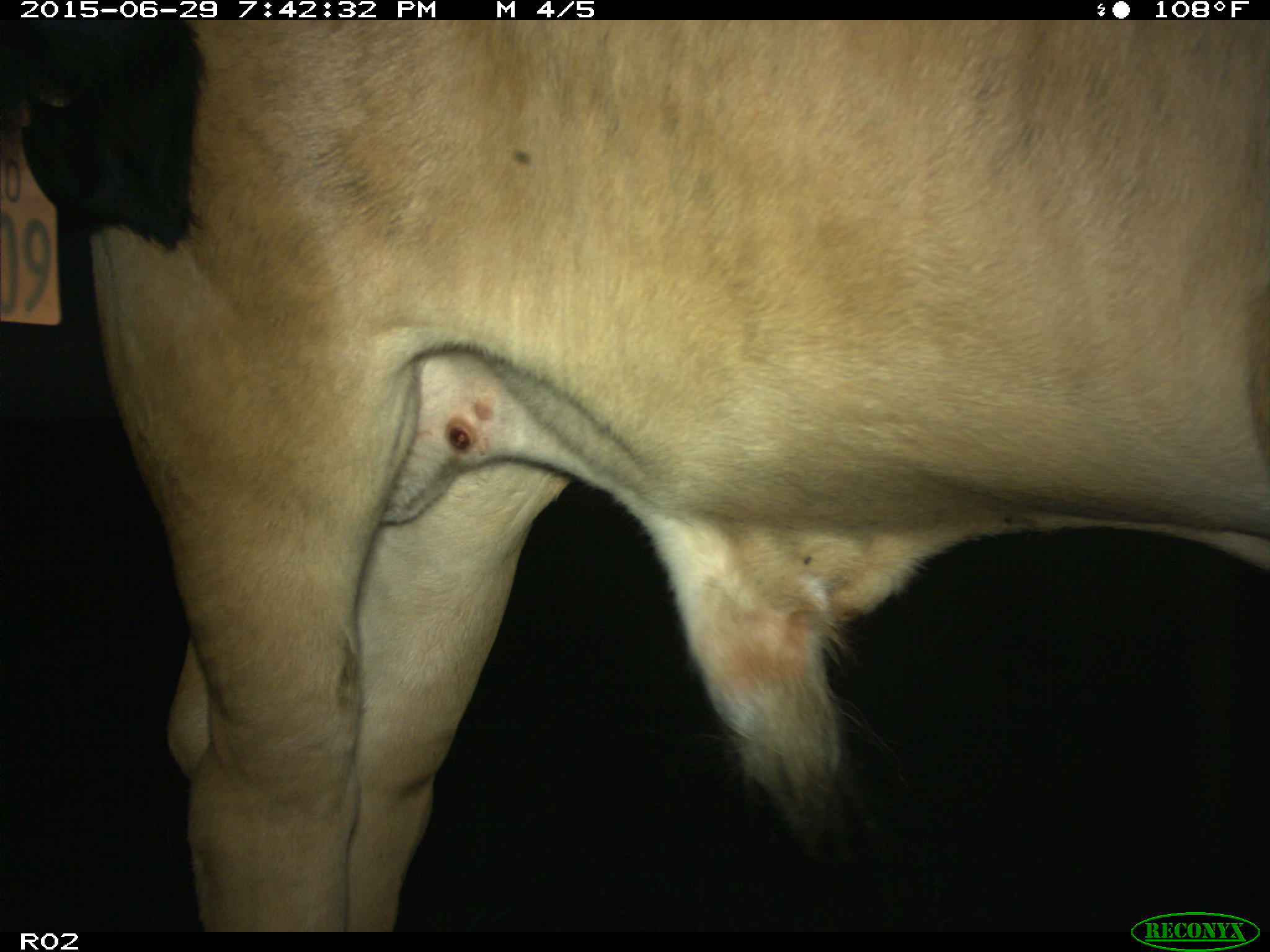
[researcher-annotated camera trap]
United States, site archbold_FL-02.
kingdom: Animalia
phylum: Chordata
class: Mammalia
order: Artiodactyla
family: Bovidae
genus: Bos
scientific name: Bos taurus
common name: domestic cow